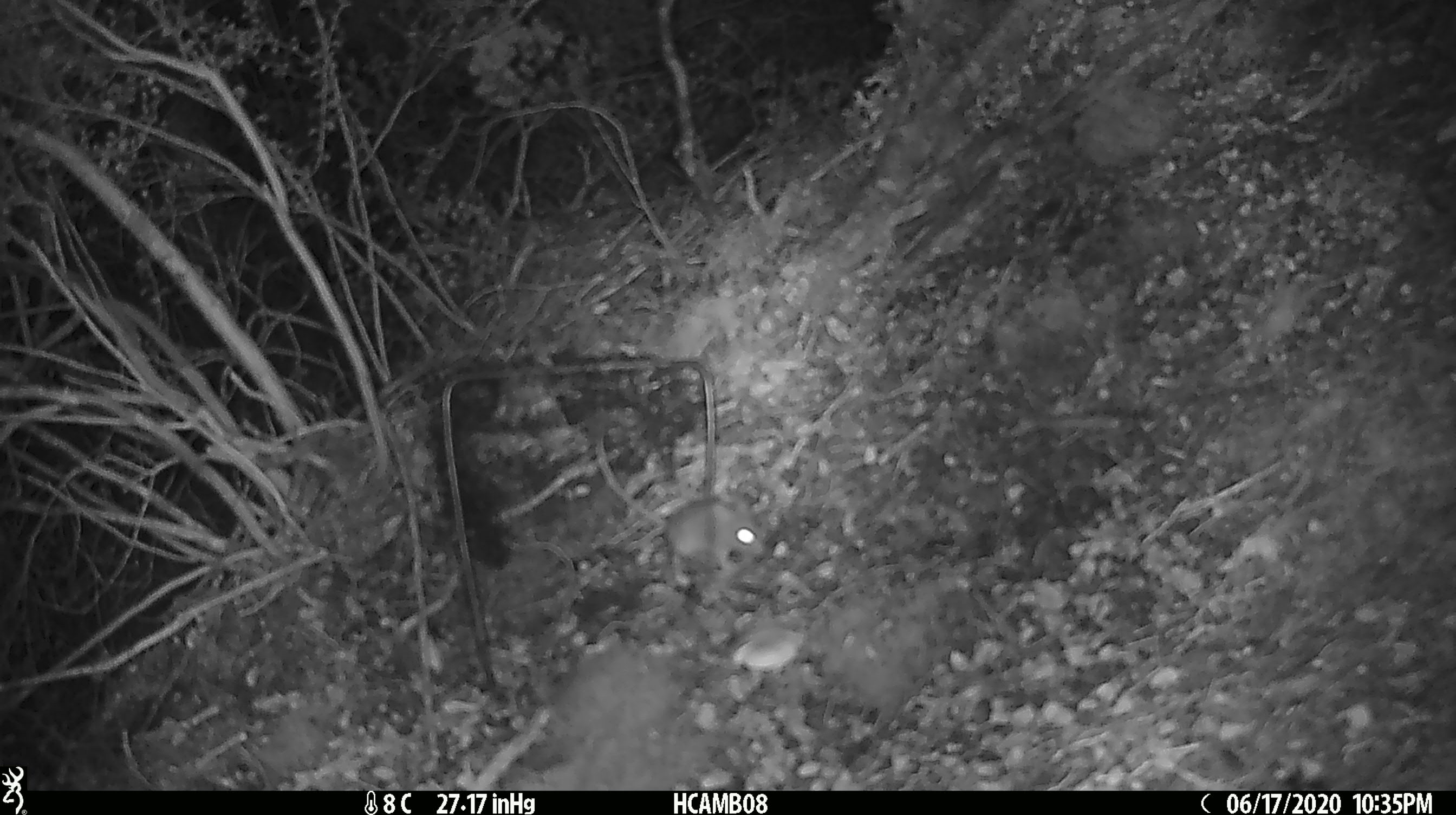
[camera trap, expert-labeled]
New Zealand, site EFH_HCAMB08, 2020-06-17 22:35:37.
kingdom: Animalia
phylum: Chordata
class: Mammalia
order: Rodentia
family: Muridae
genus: Mus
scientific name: Mus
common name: mouse